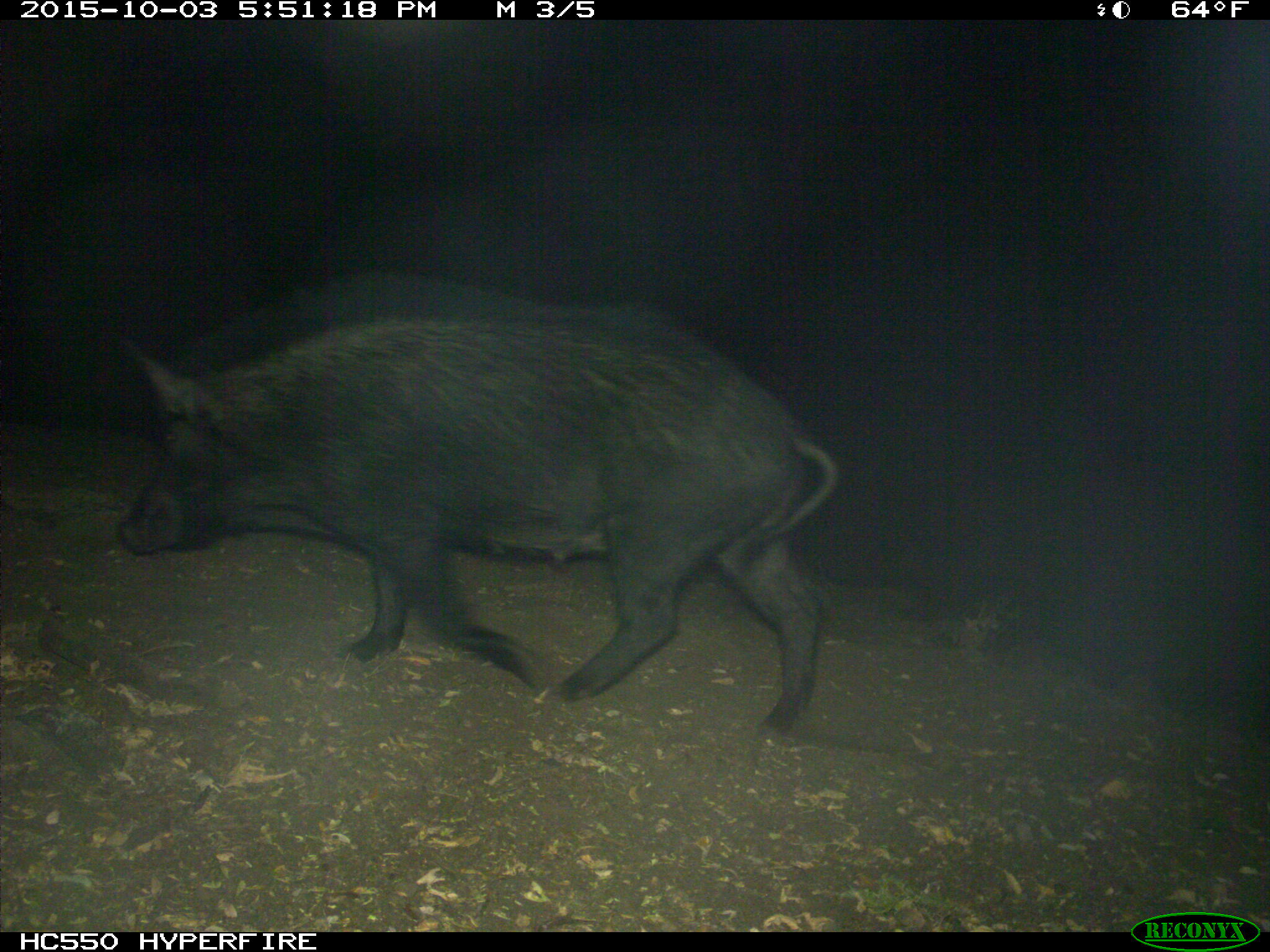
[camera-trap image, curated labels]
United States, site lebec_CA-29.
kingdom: Animalia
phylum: Chordata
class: Mammalia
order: Artiodactyla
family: Suidae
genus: Sus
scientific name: Sus scrofa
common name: wild boar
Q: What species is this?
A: Sus scrofa (wild boar).